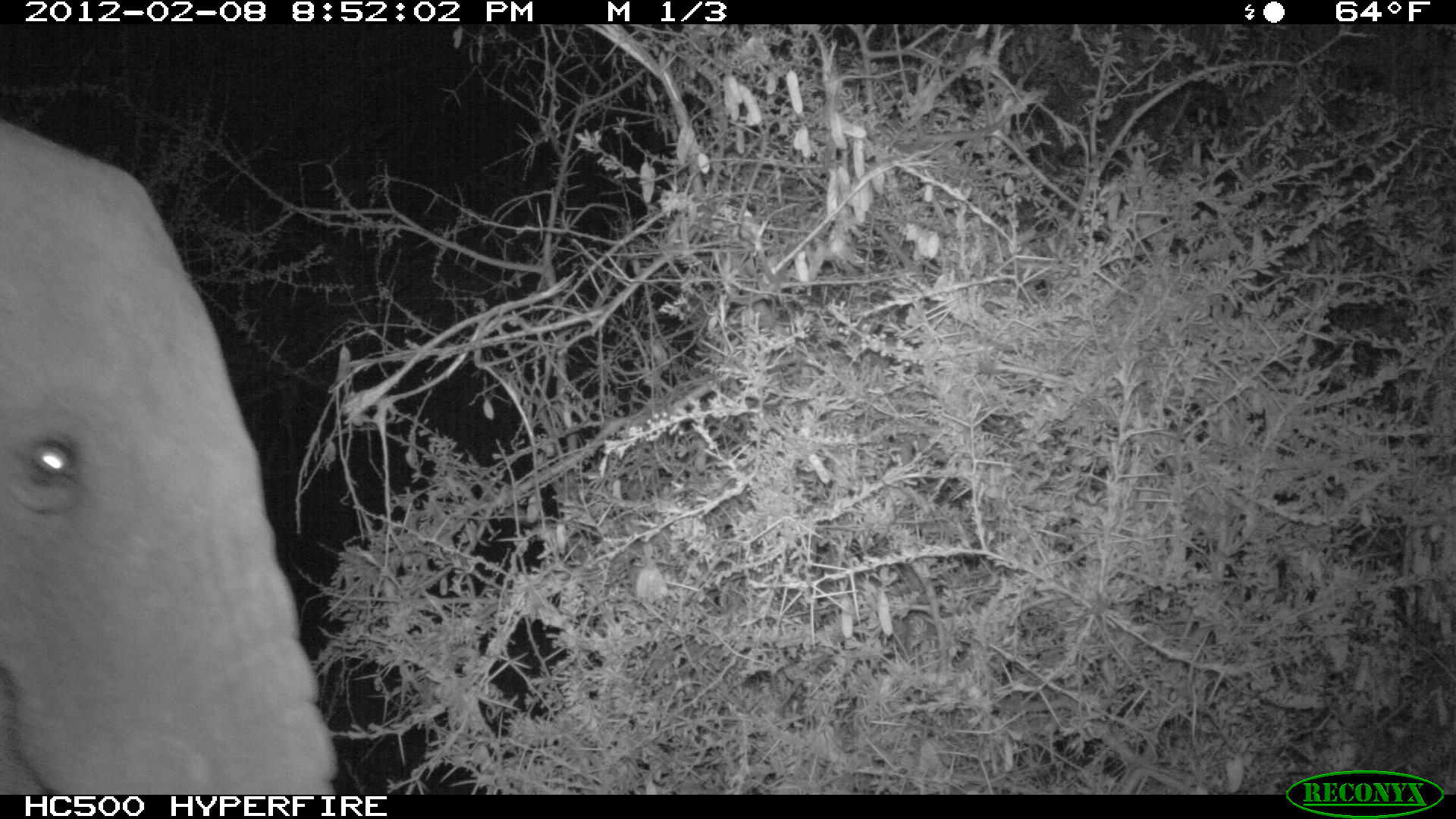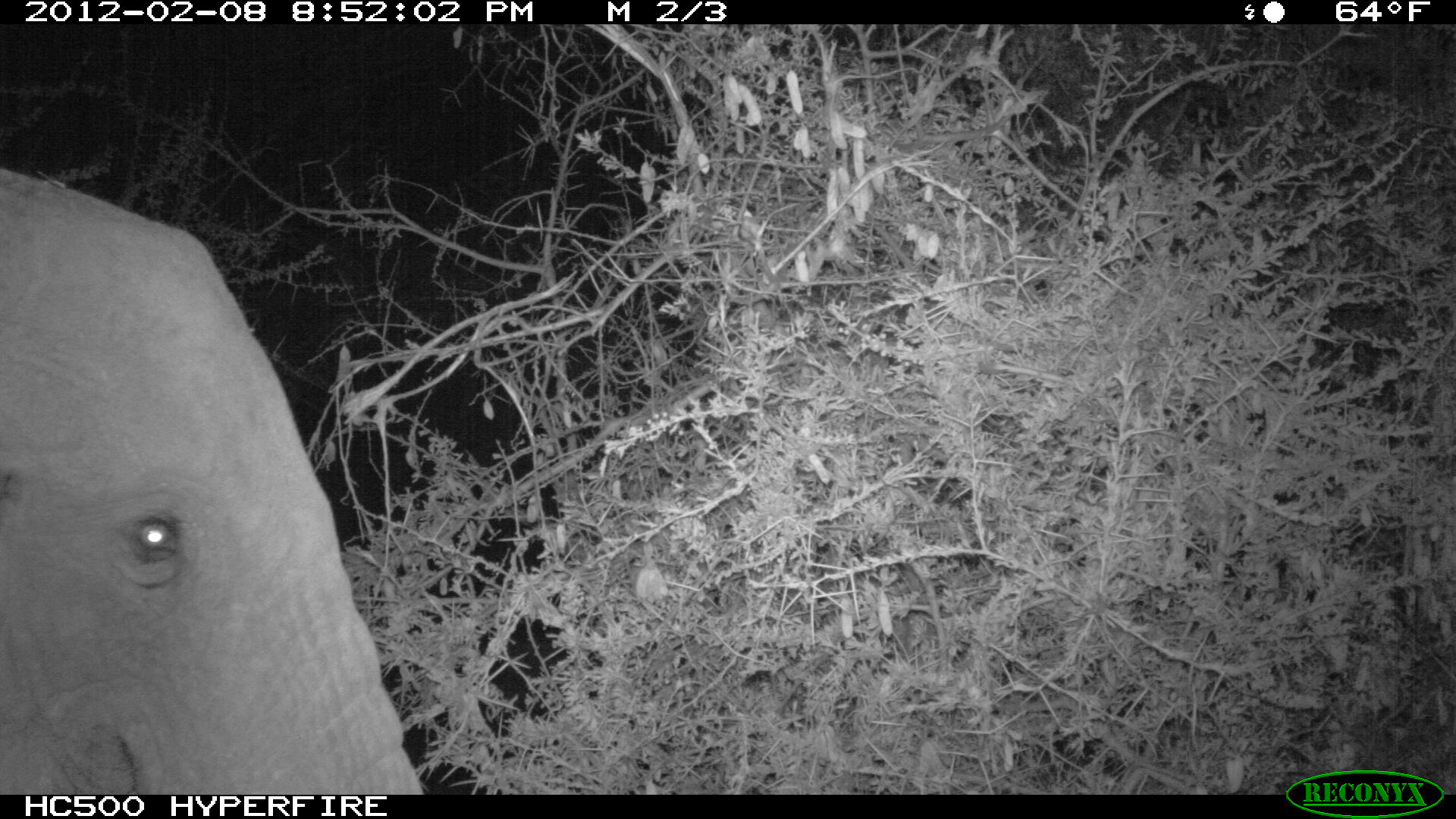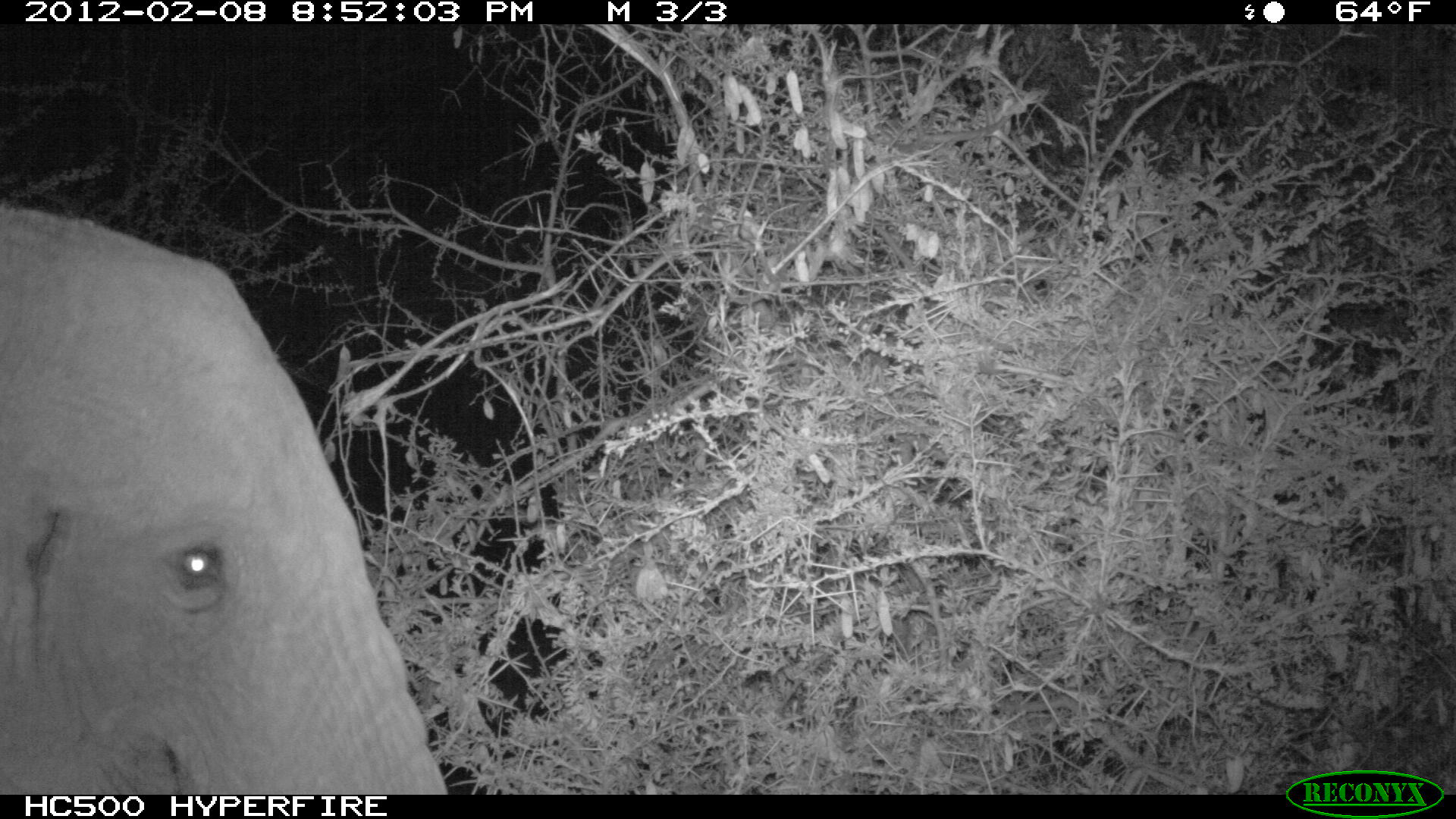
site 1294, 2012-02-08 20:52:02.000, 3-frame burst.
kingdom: Animalia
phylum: Chordata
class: Mammalia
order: Proboscidea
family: Elephantidae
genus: Loxodonta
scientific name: Loxodonta africana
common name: african bush elephant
Loxodonta africana (african bush elephant), count 1.